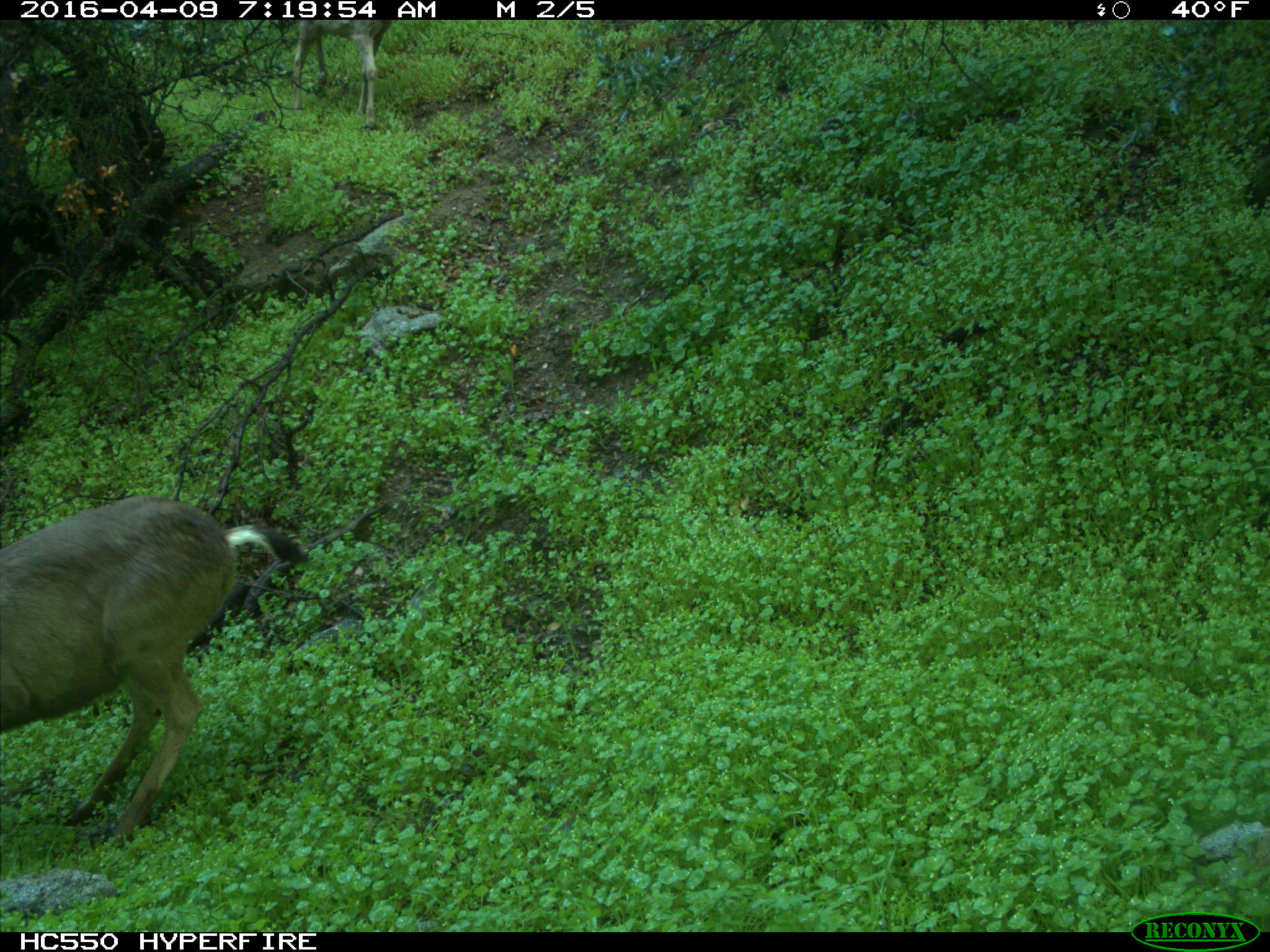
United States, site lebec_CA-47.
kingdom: Animalia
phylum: Chordata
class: Mammalia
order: Artiodactyla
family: Cervidae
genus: Odocoileus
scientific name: Odocoileus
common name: deer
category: unidentified deer